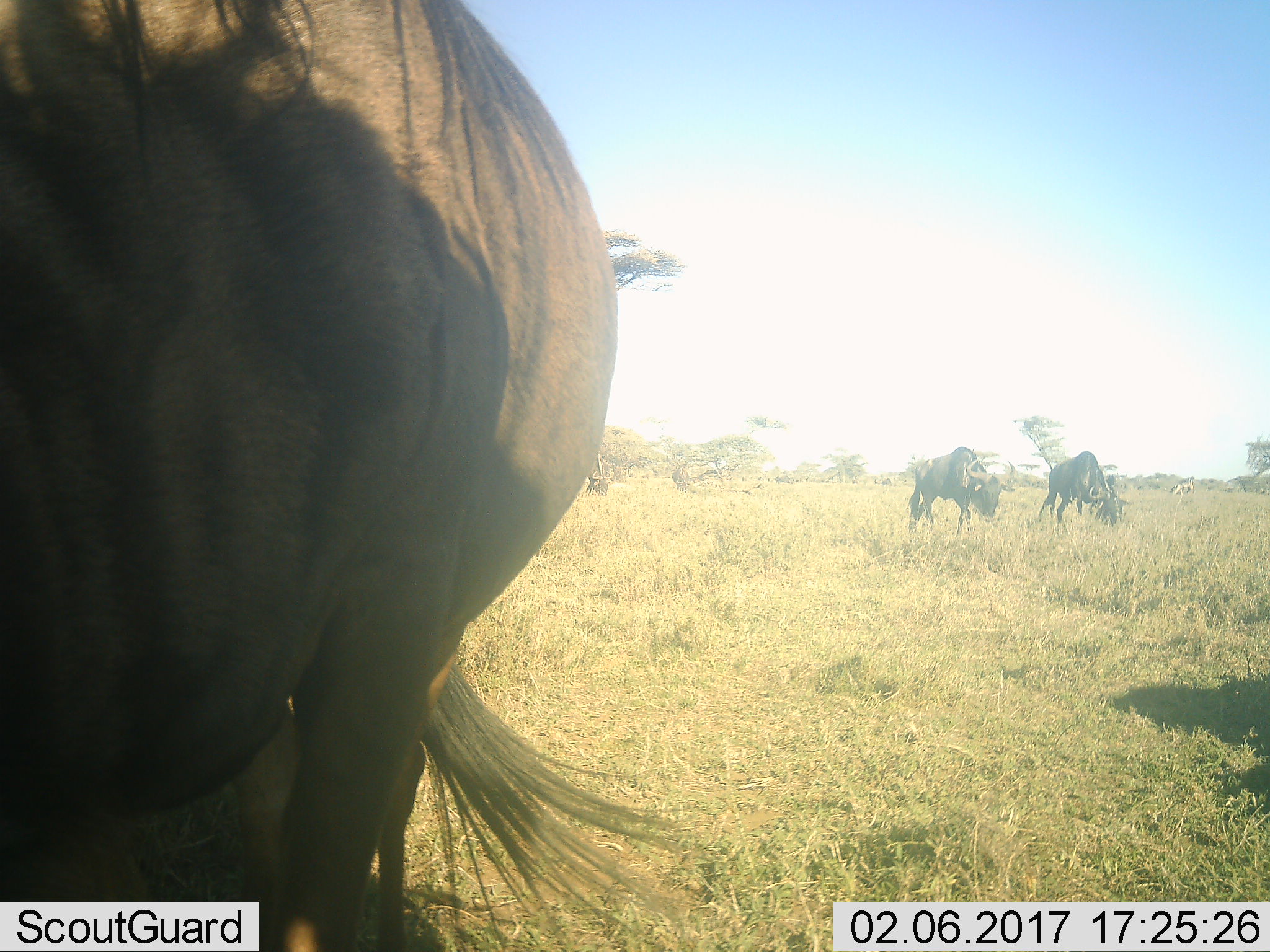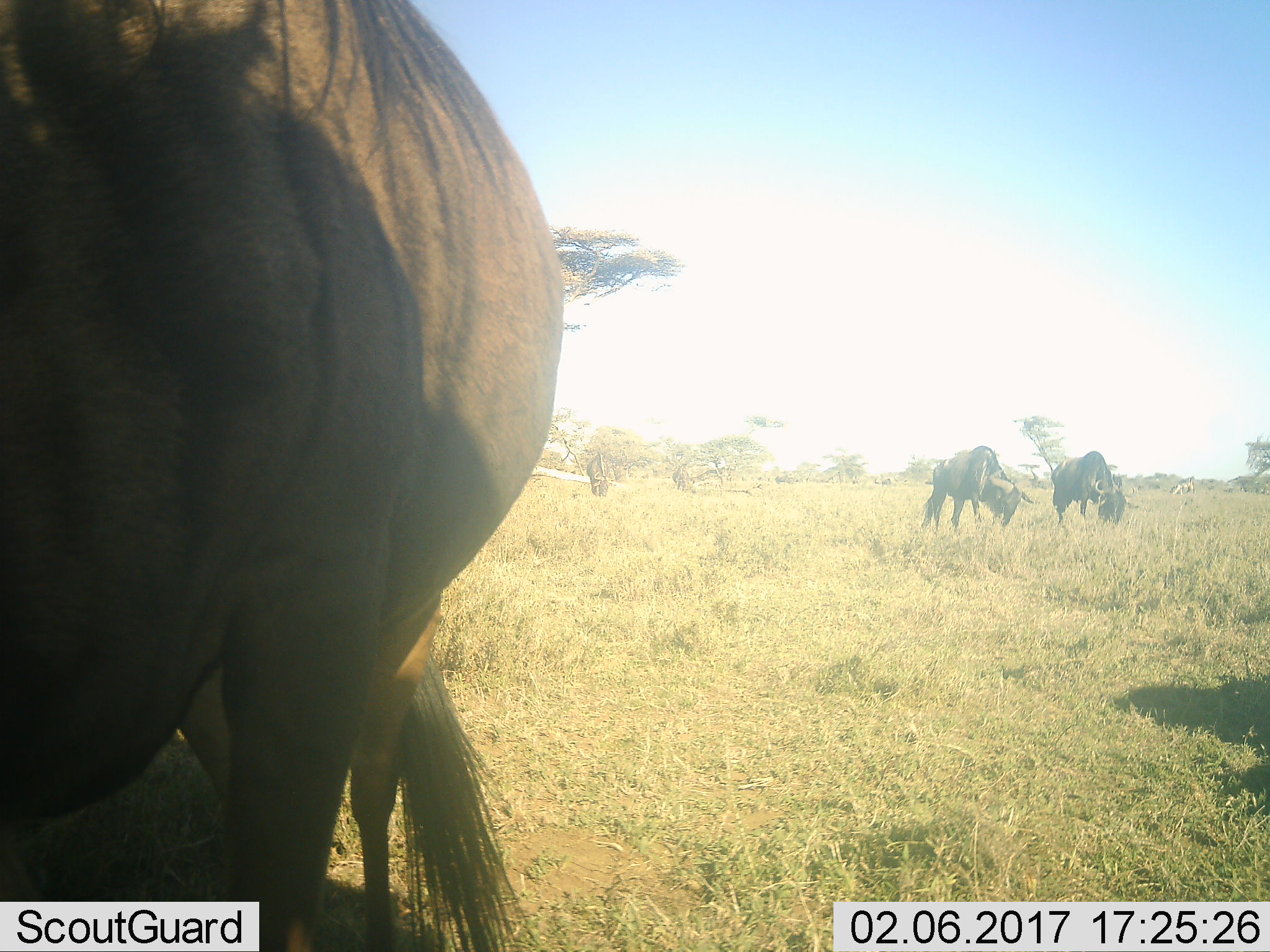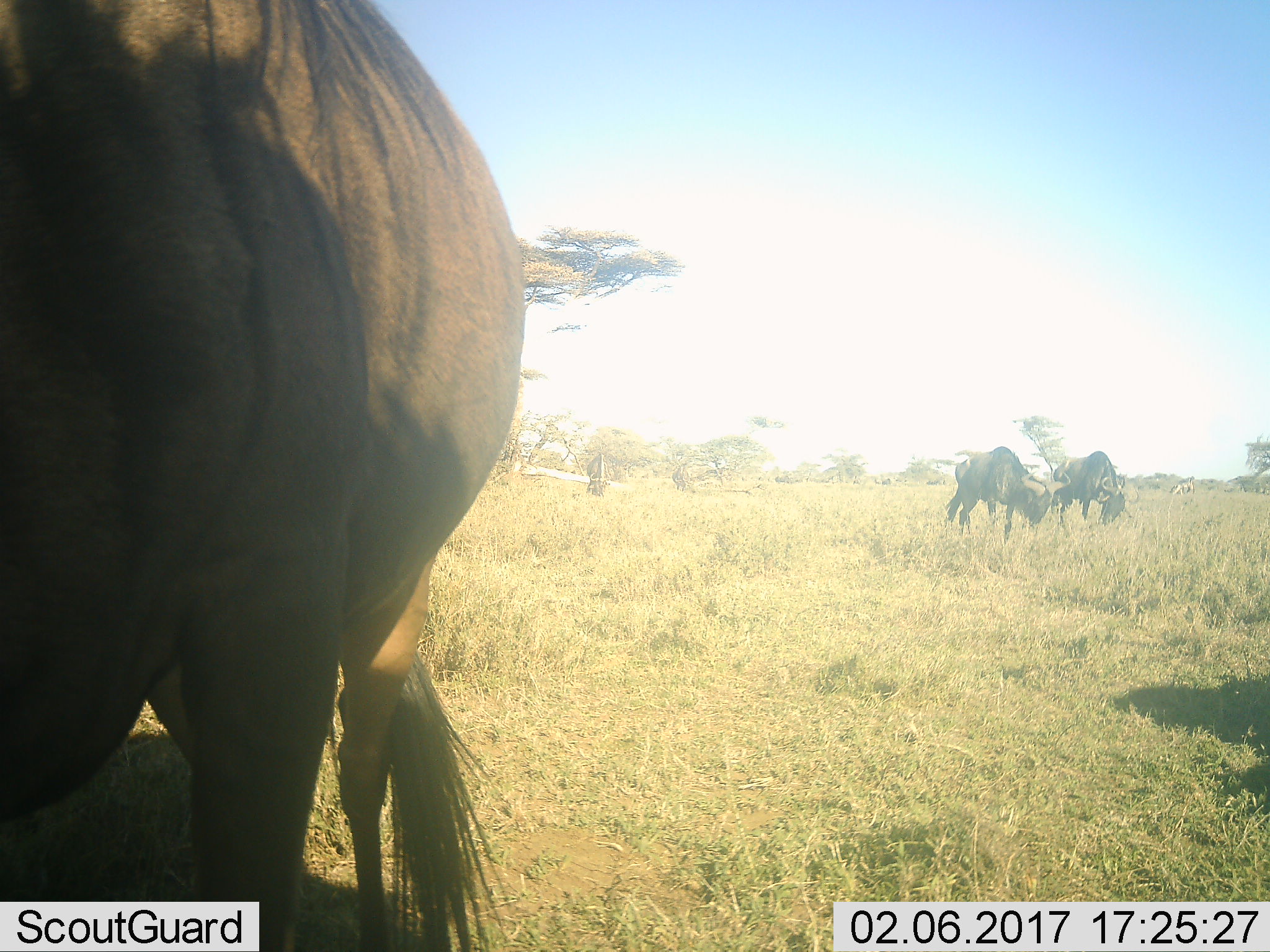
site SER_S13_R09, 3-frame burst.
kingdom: Animalia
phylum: Chordata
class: Mammalia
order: Artiodactyla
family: Bovidae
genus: Connochaetes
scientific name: Connochaetes taurinus taurinus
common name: blue wildebeest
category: wildebeestblue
Wildebeestblue (blue wildebeest) (Connochaetes taurinus taurinus), count 4. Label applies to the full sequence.